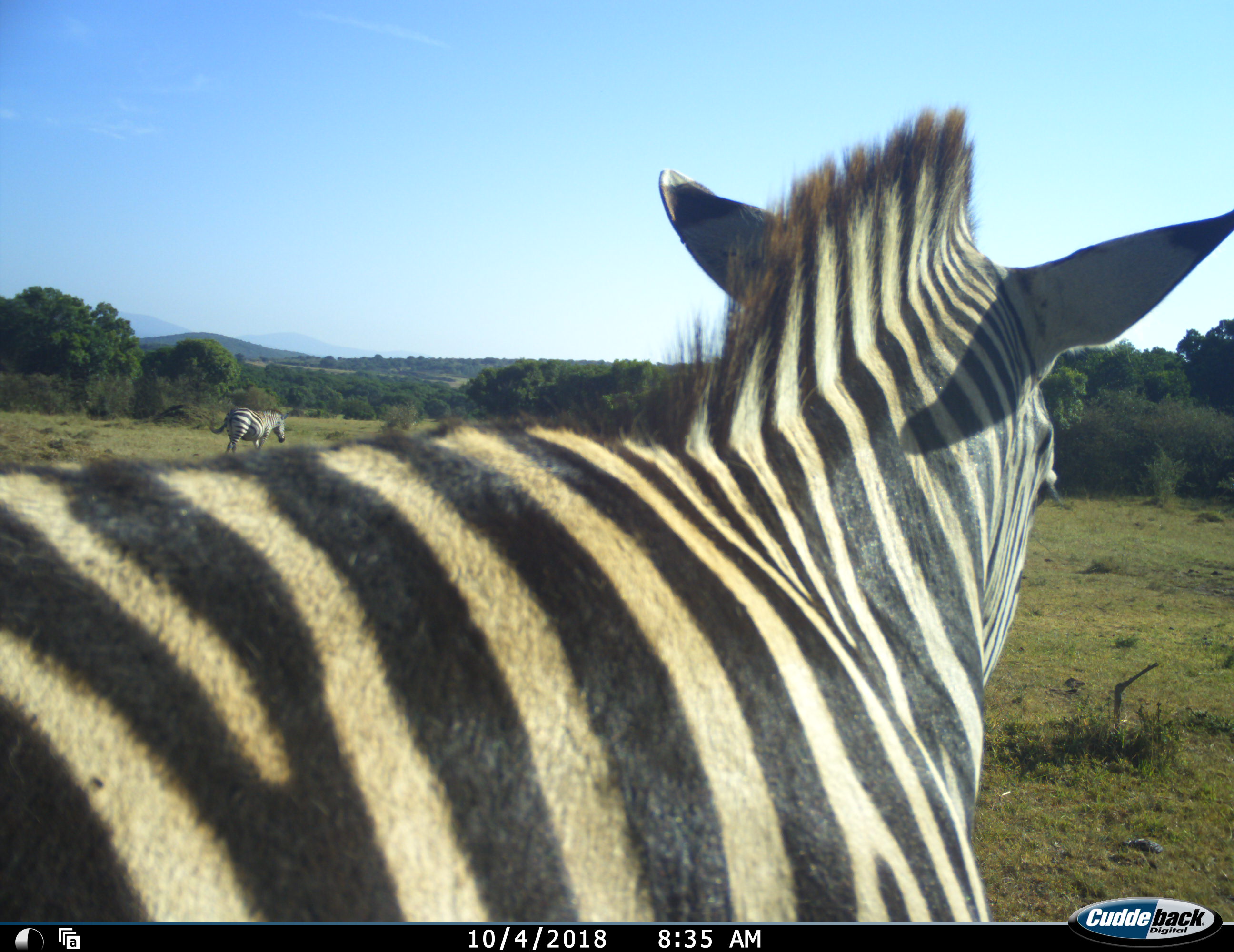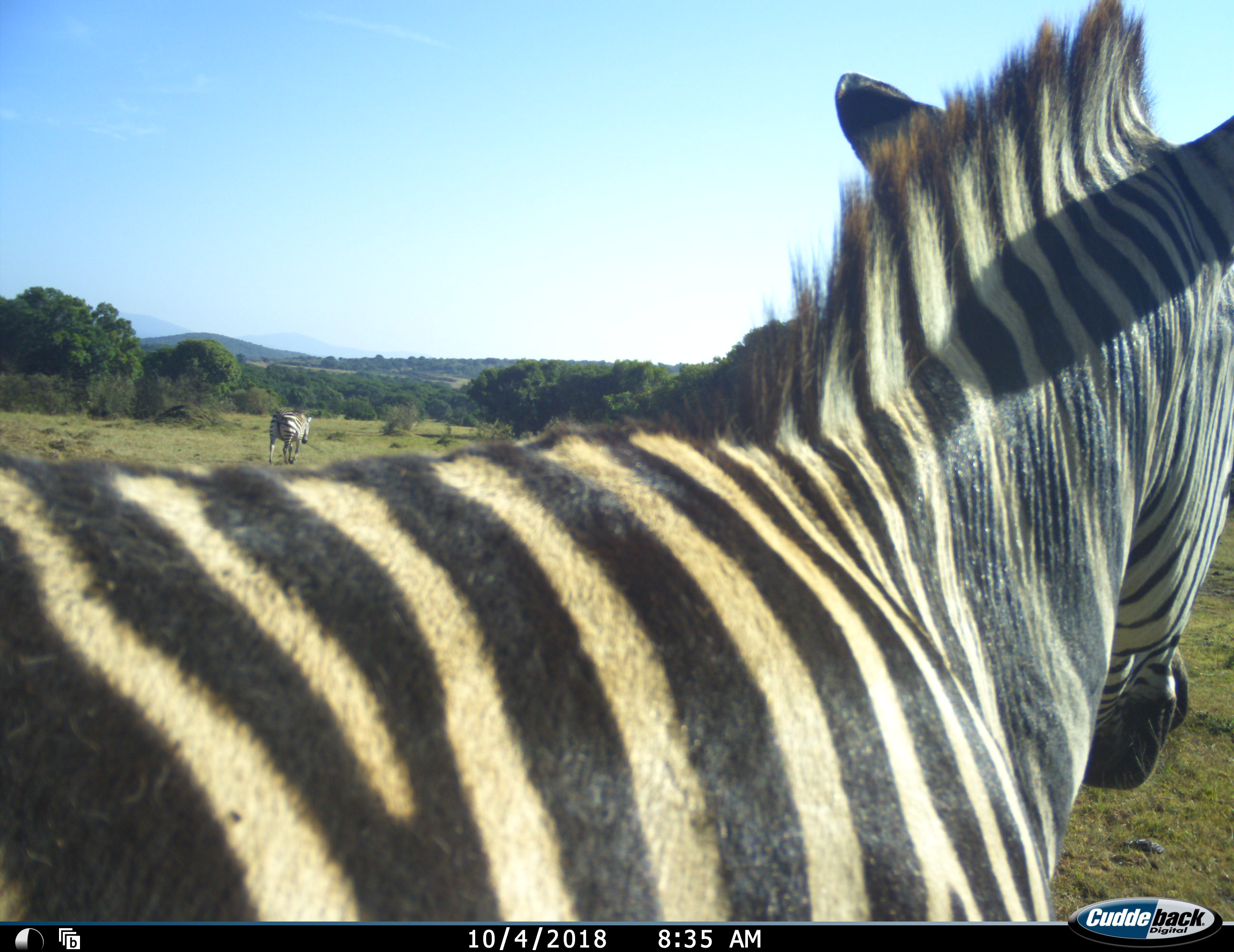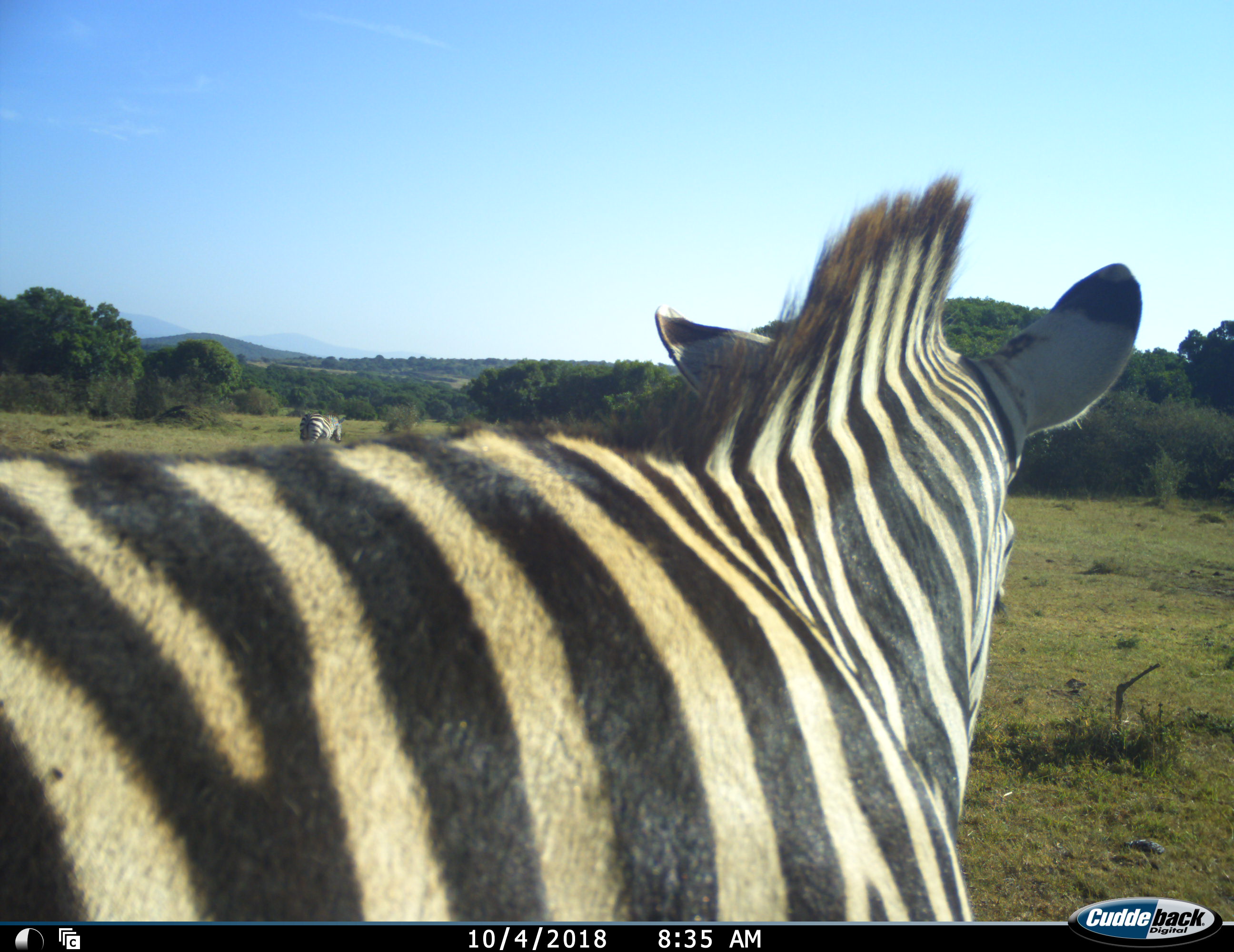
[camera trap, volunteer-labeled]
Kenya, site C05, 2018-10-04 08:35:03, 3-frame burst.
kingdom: Animalia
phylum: Chordata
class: Mammalia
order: Perissodactyla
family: Equidae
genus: Equus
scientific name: Equus quagga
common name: plains zebra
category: zebra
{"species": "zebra (plains zebra) (Equus quagga)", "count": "2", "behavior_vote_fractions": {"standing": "60%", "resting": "0%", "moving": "50%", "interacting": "0%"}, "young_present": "0%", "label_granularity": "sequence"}